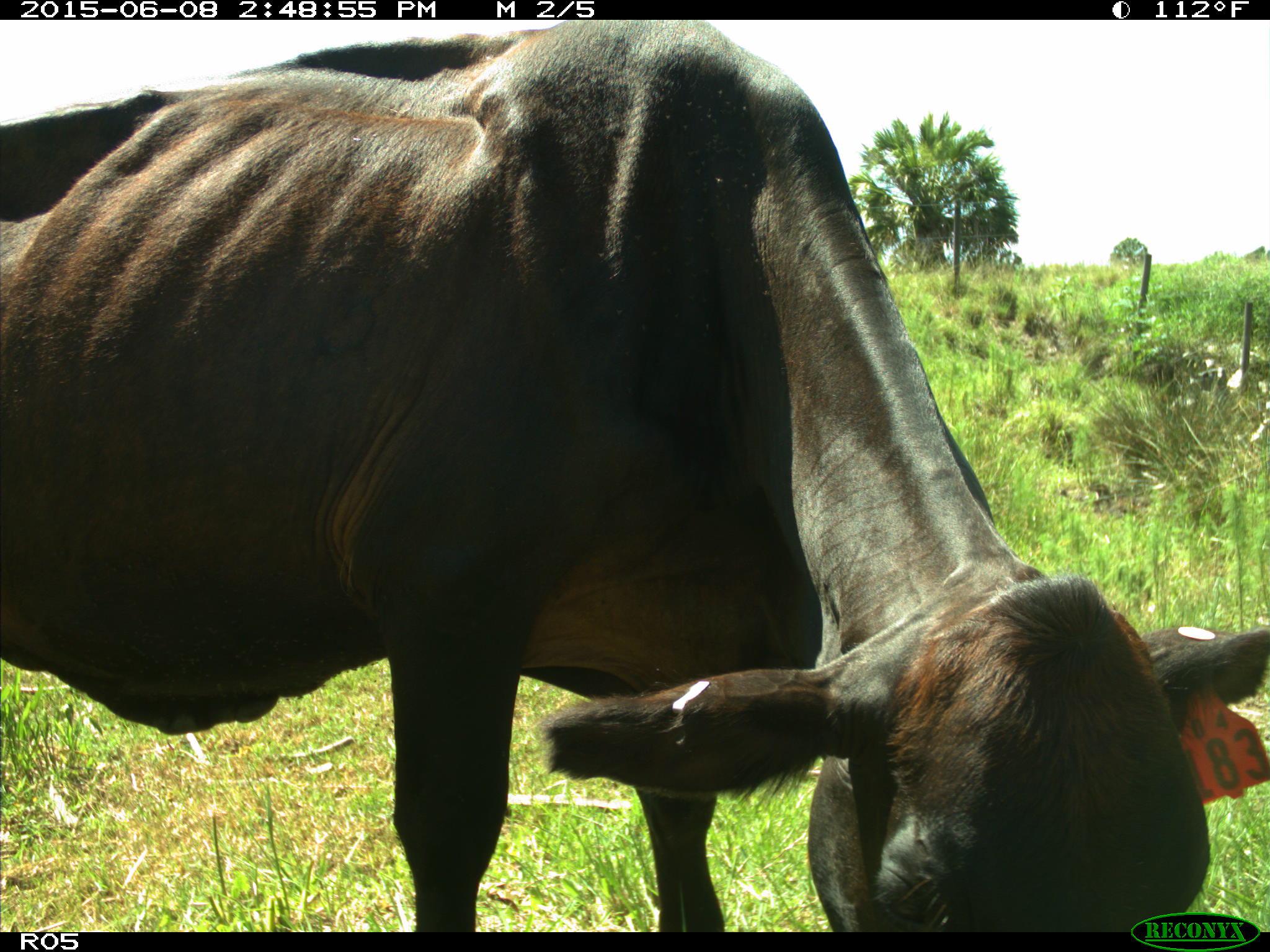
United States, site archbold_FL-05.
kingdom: Animalia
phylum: Chordata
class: Mammalia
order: Artiodactyla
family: Bovidae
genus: Bos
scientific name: Bos taurus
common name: domestic cow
Bos taurus (domestic cow).